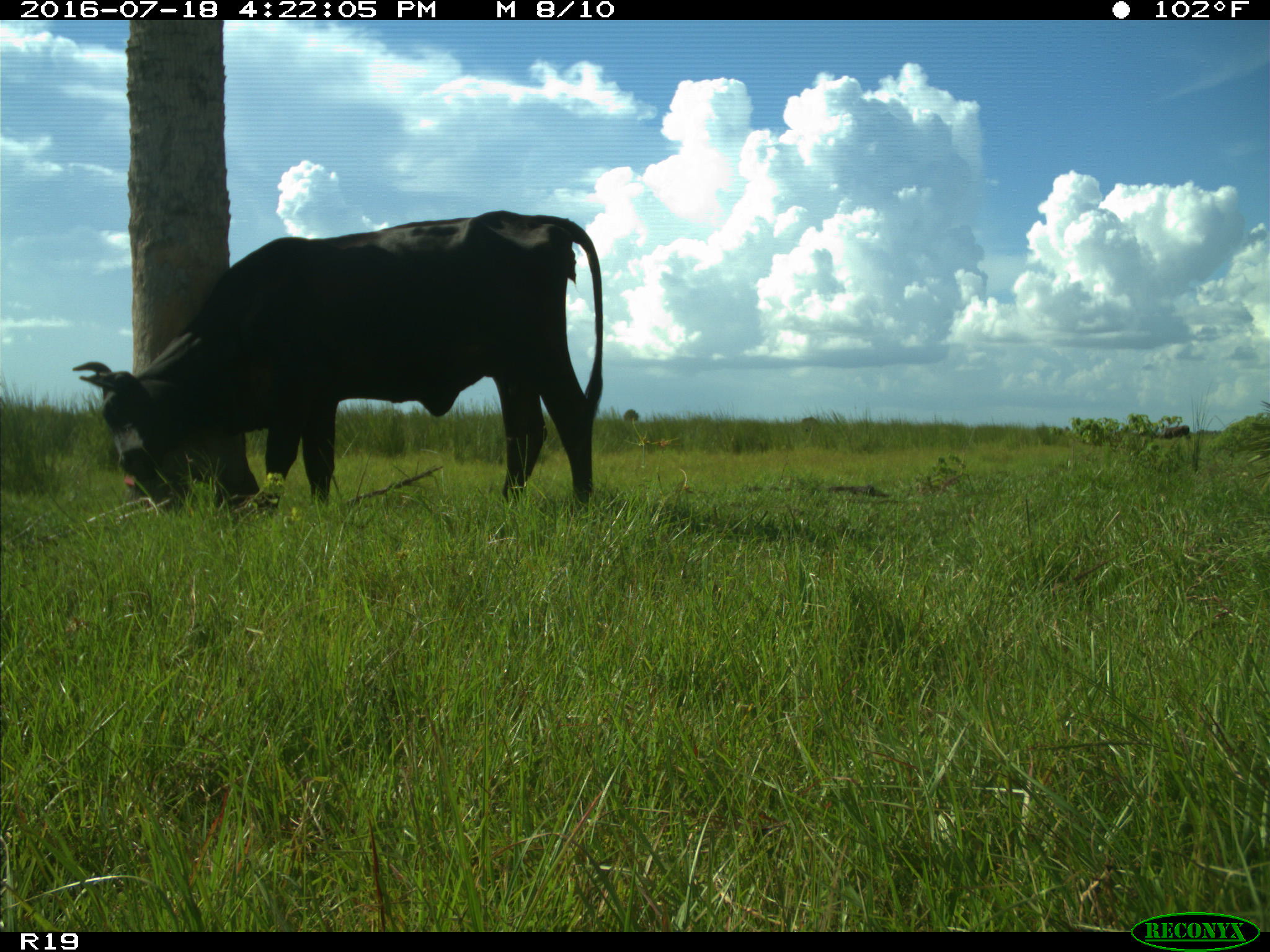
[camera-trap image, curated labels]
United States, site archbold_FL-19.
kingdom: Animalia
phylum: Chordata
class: Mammalia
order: Artiodactyla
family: Bovidae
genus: Bos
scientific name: Bos taurus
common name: domestic cow